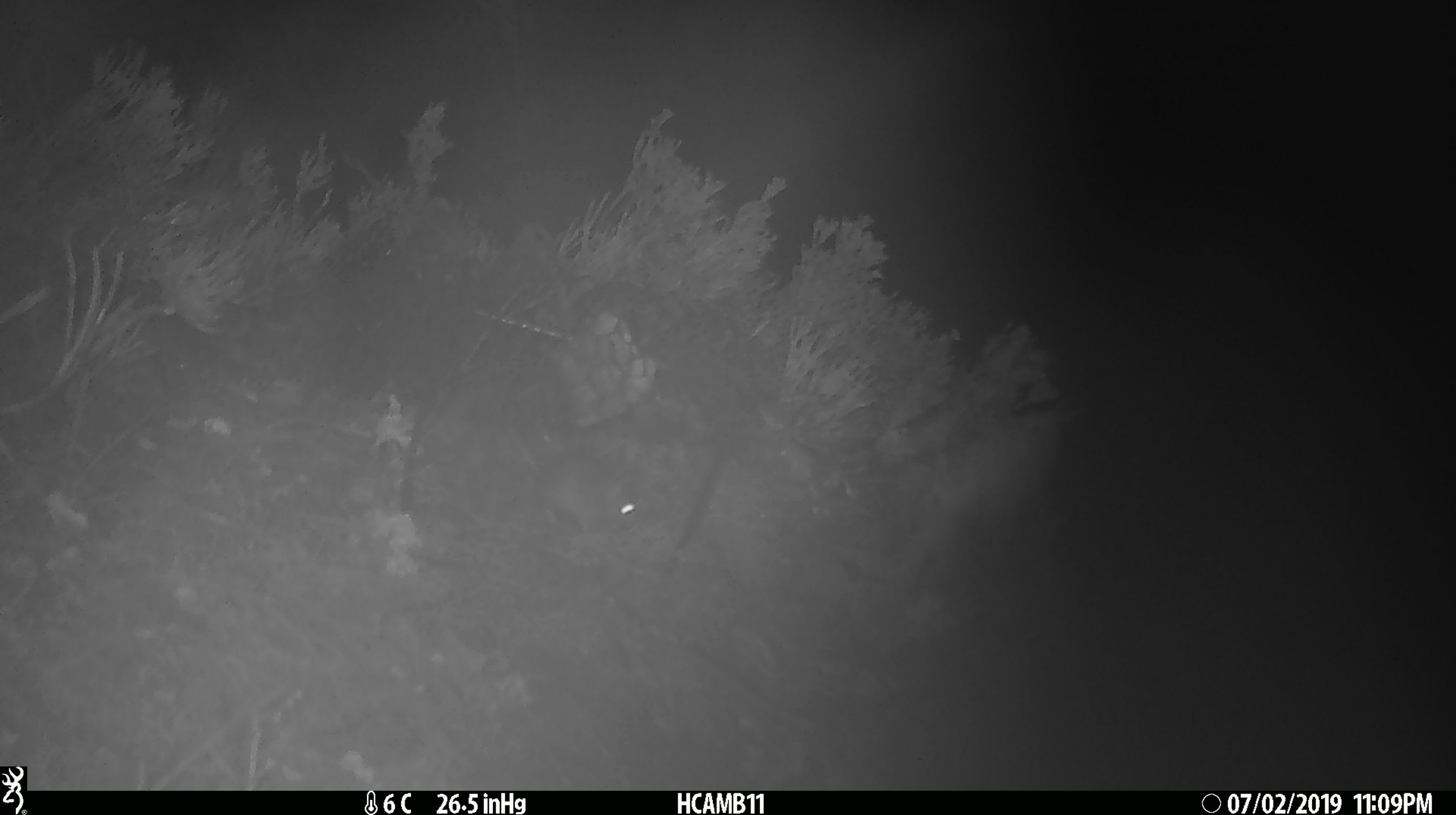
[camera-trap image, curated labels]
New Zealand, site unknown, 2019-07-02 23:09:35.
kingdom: Animalia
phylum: Chordata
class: Mammalia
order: Rodentia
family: Muridae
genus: Mus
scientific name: Mus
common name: mouse